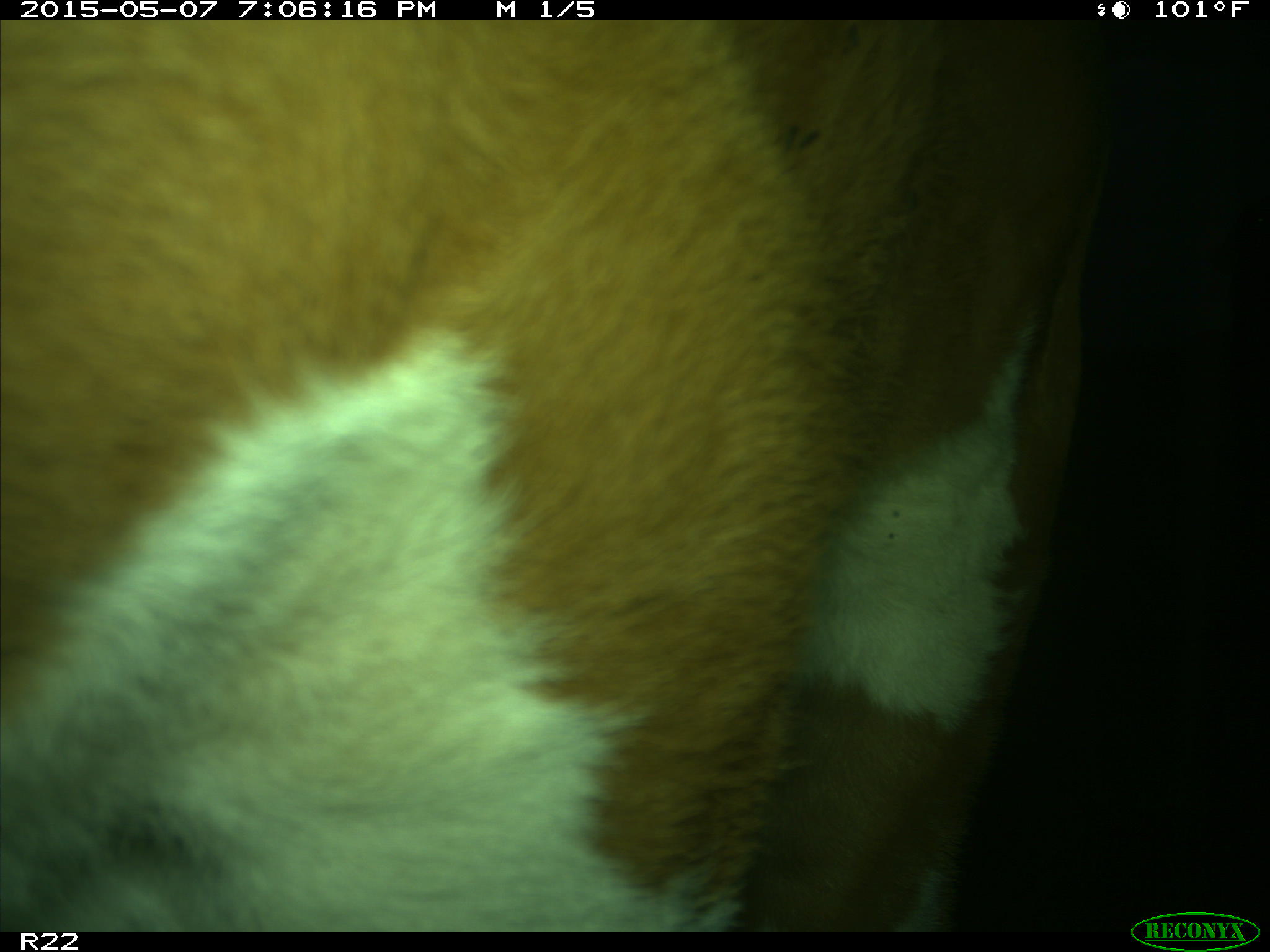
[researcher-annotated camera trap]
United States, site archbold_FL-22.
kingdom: Animalia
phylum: Chordata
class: Mammalia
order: Artiodactyla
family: Bovidae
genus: Bos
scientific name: Bos taurus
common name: domestic cow